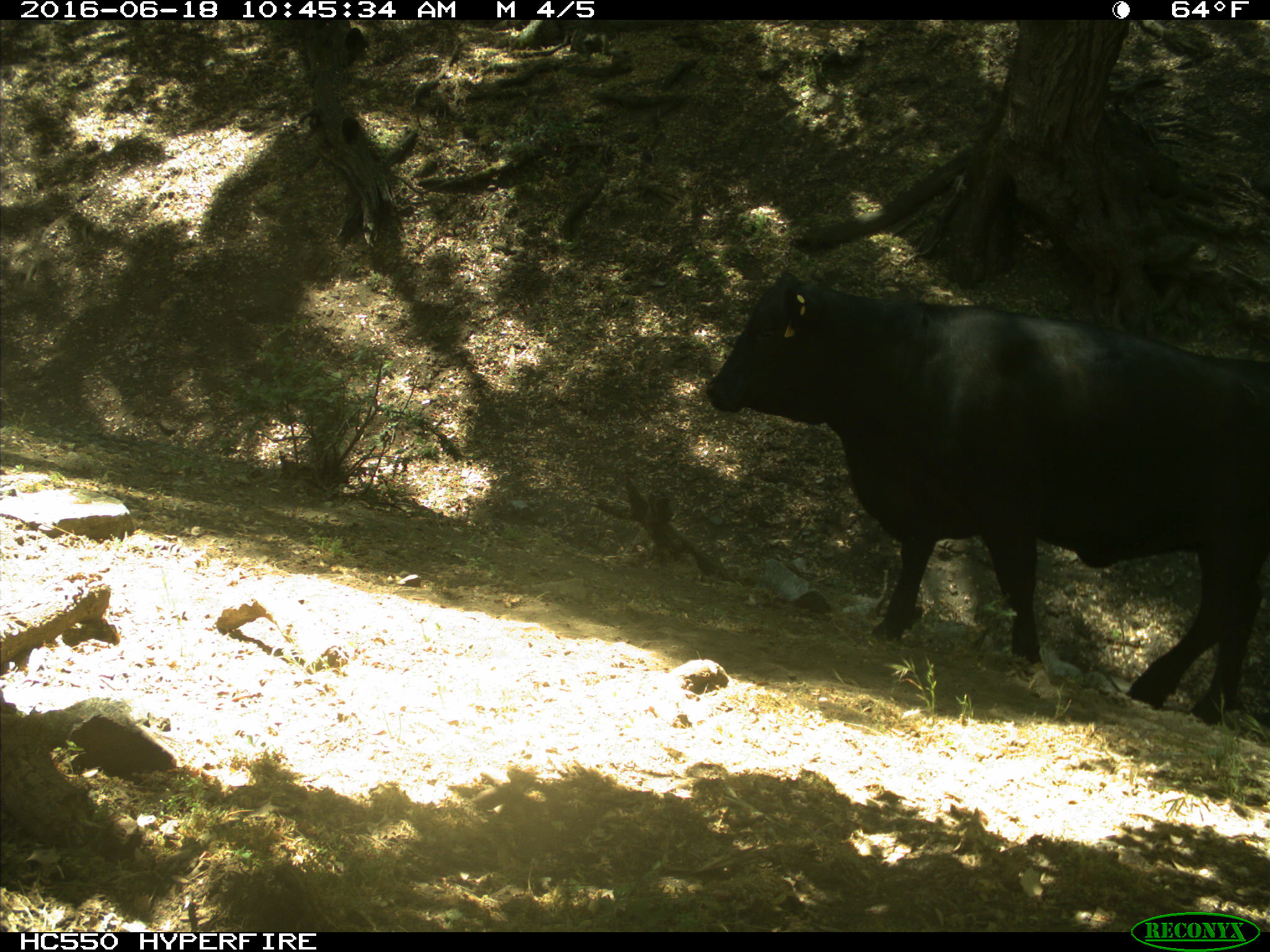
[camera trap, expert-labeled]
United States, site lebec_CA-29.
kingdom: Animalia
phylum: Chordata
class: Mammalia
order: Artiodactyla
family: Bovidae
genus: Bos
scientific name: Bos taurus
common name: domestic cow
Bos taurus (domestic cow).